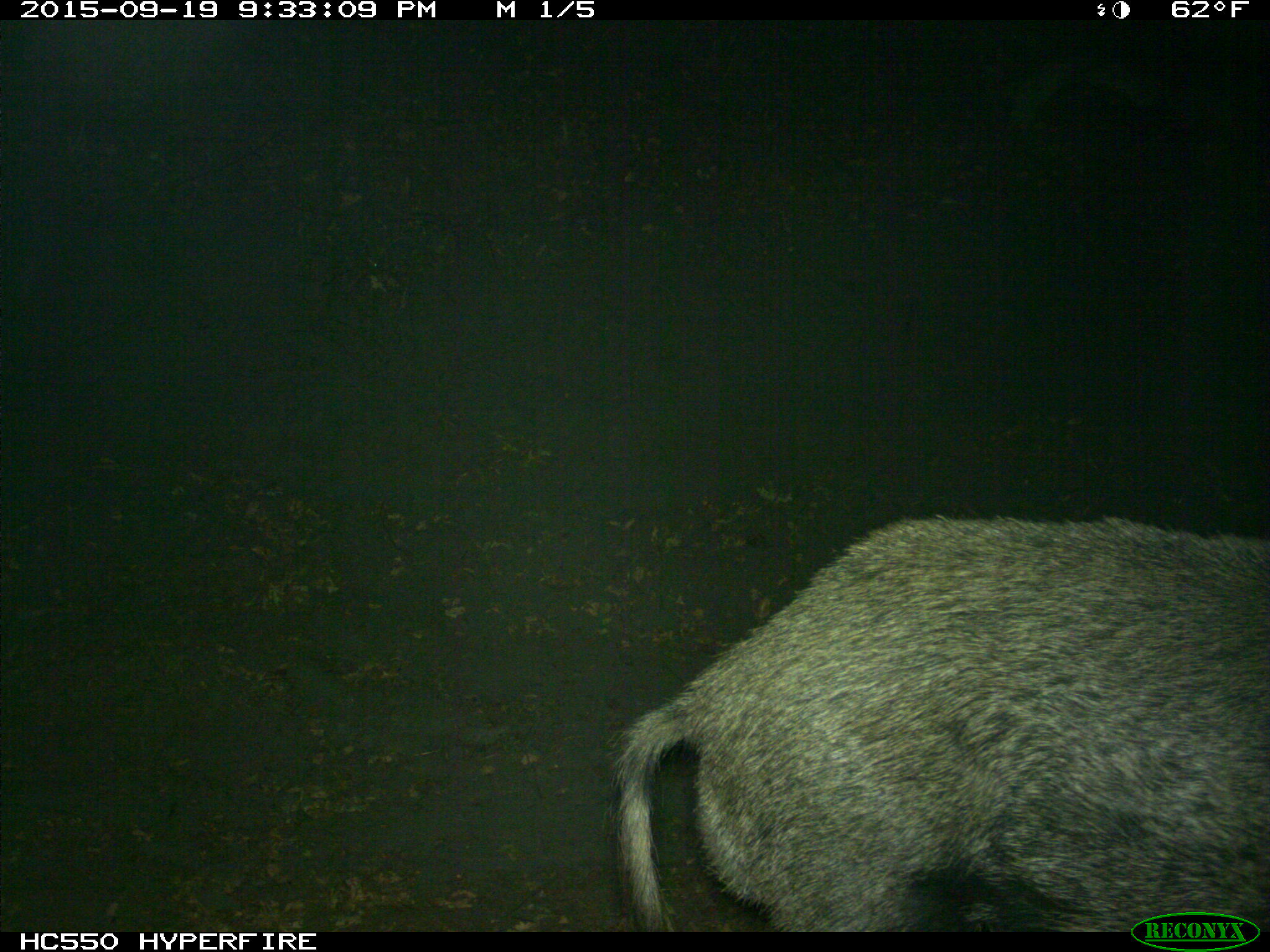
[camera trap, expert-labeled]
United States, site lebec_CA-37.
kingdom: Animalia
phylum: Chordata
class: Mammalia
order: Artiodactyla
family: Suidae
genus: Sus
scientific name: Sus scrofa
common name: wild boar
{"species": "Sus scrofa (wild boar)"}